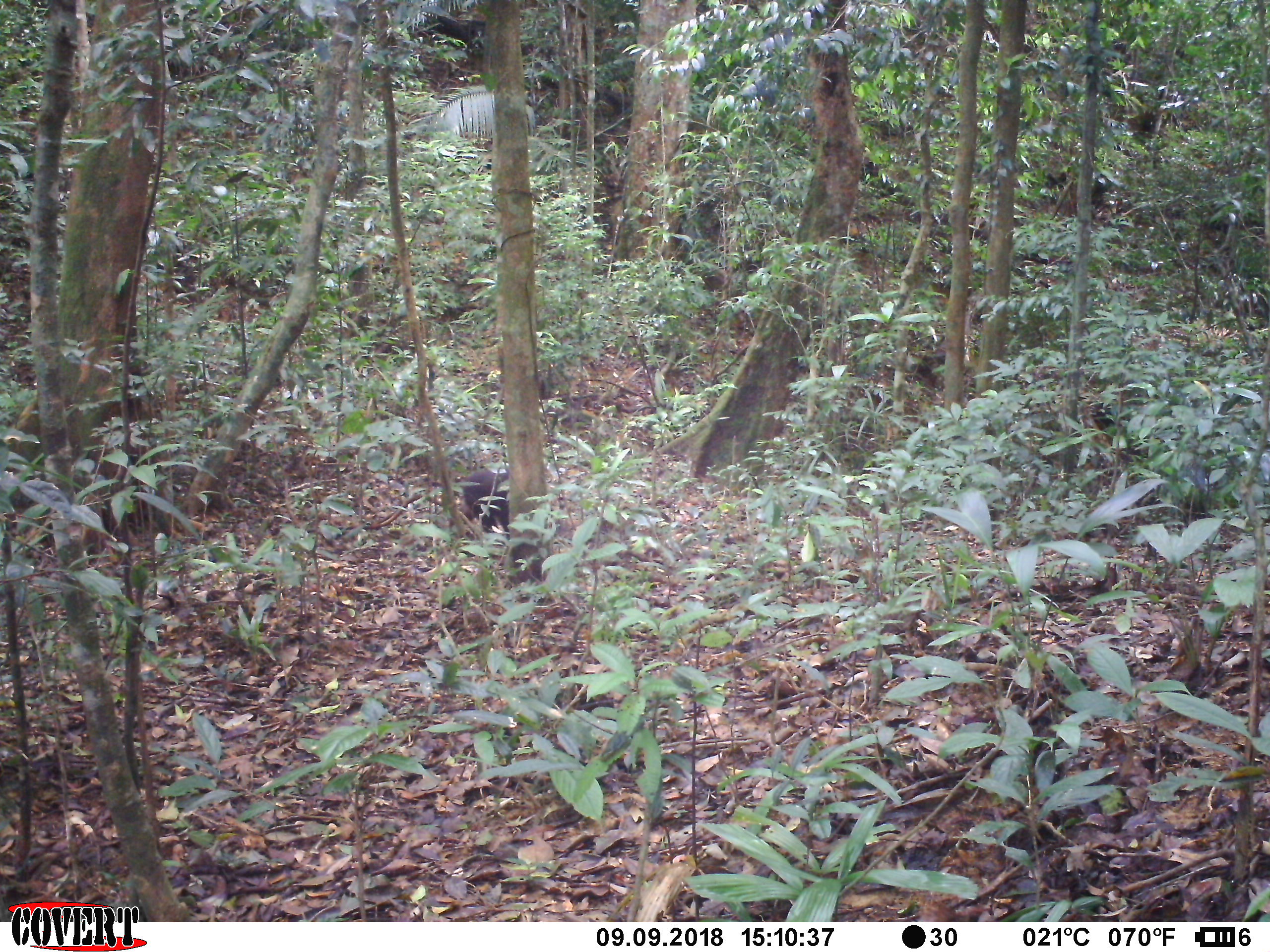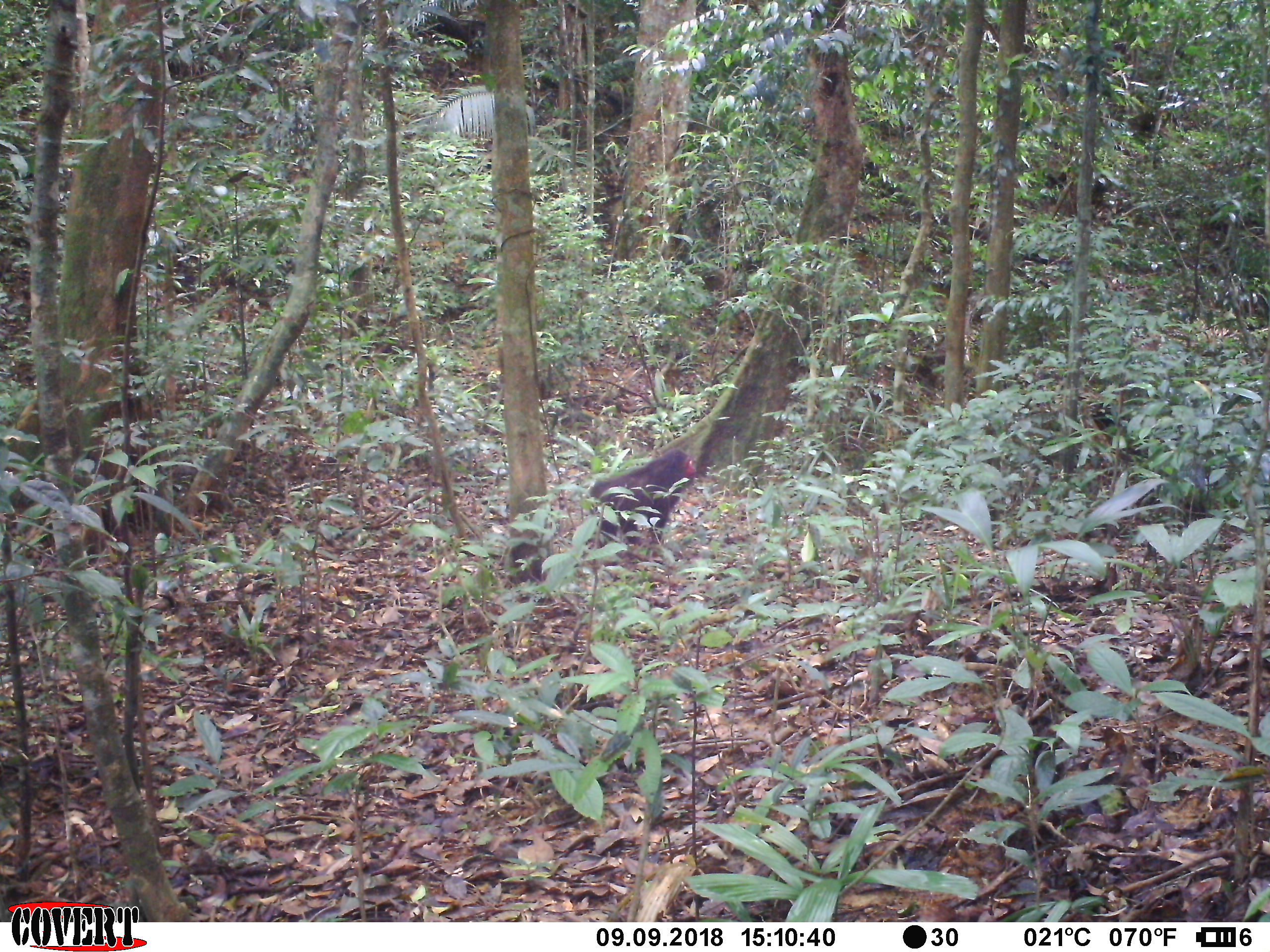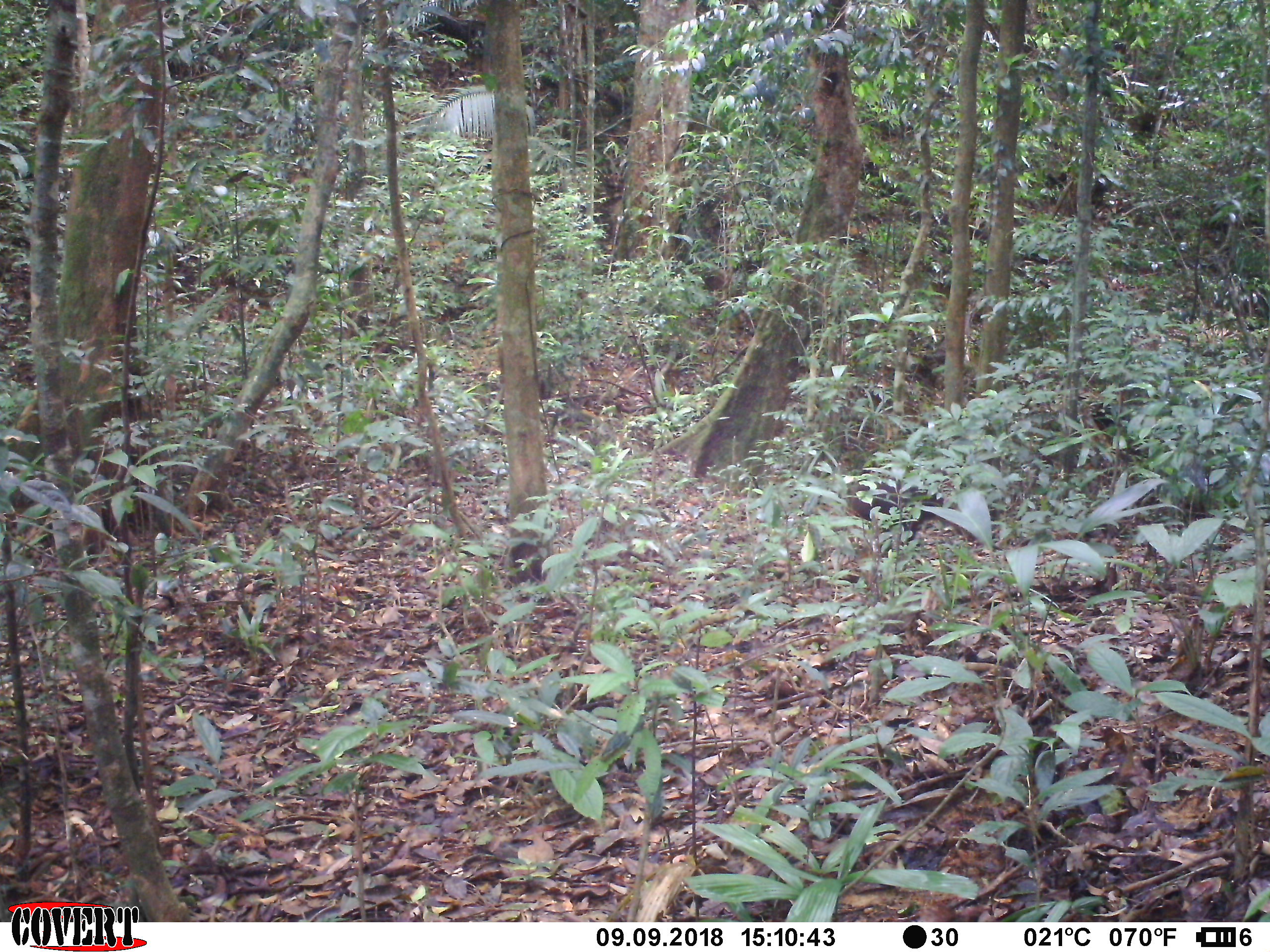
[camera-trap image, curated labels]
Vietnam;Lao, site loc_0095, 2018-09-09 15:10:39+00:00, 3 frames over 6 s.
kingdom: Animalia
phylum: Chordata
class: Mammalia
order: Primates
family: Cercopithecidae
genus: Macaca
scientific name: Macaca arctoides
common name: stump-tailed macaque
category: stump tailed macaque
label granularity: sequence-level